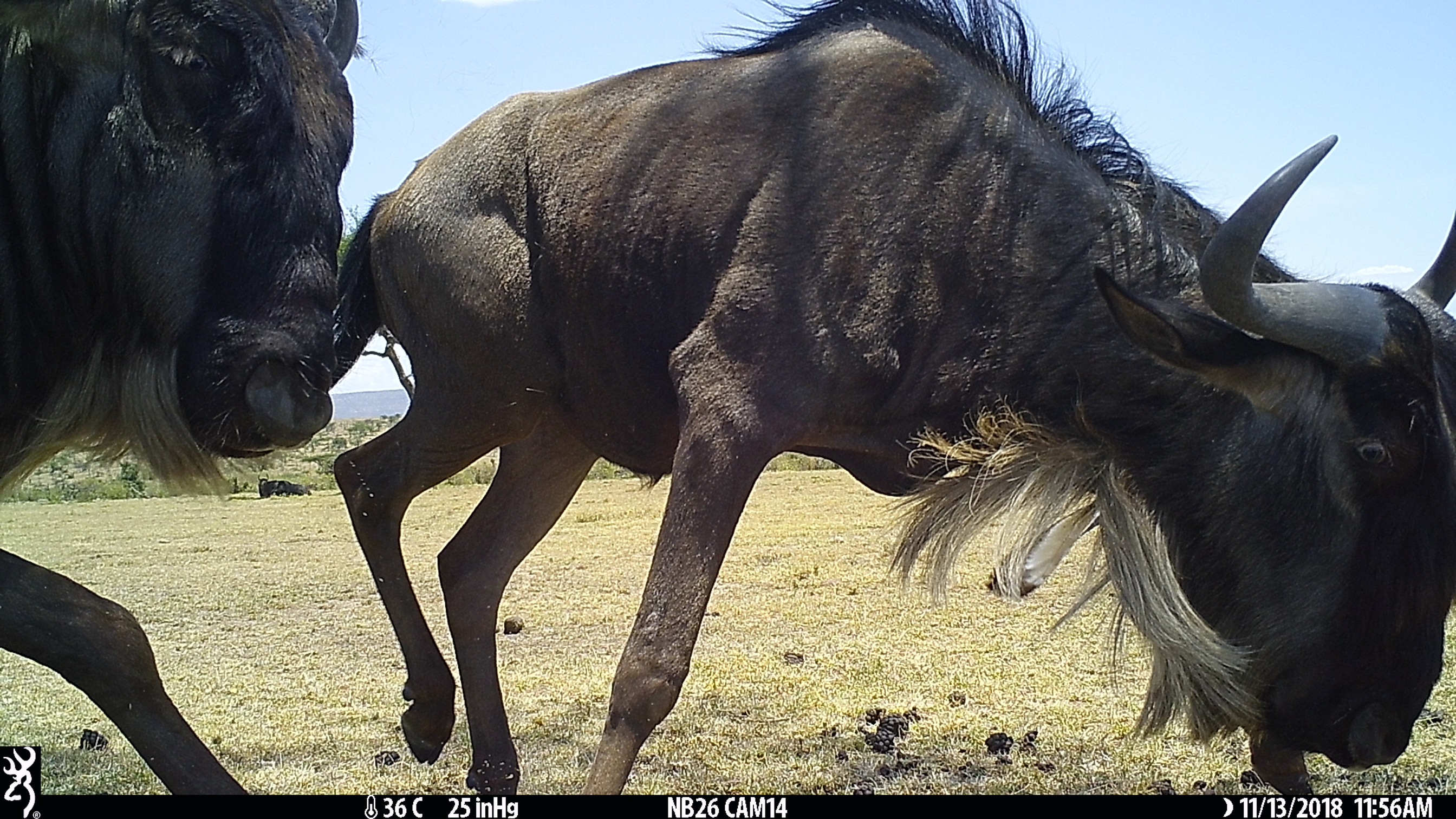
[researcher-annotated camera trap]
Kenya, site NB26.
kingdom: Animalia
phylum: Chordata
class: Mammalia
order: Artiodactyla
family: Bovidae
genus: Connochaetes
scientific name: Connochaetes taurinus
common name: blue wildebeest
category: wildebeest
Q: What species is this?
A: Wildebeest (blue wildebeest) (Connochaetes taurinus).